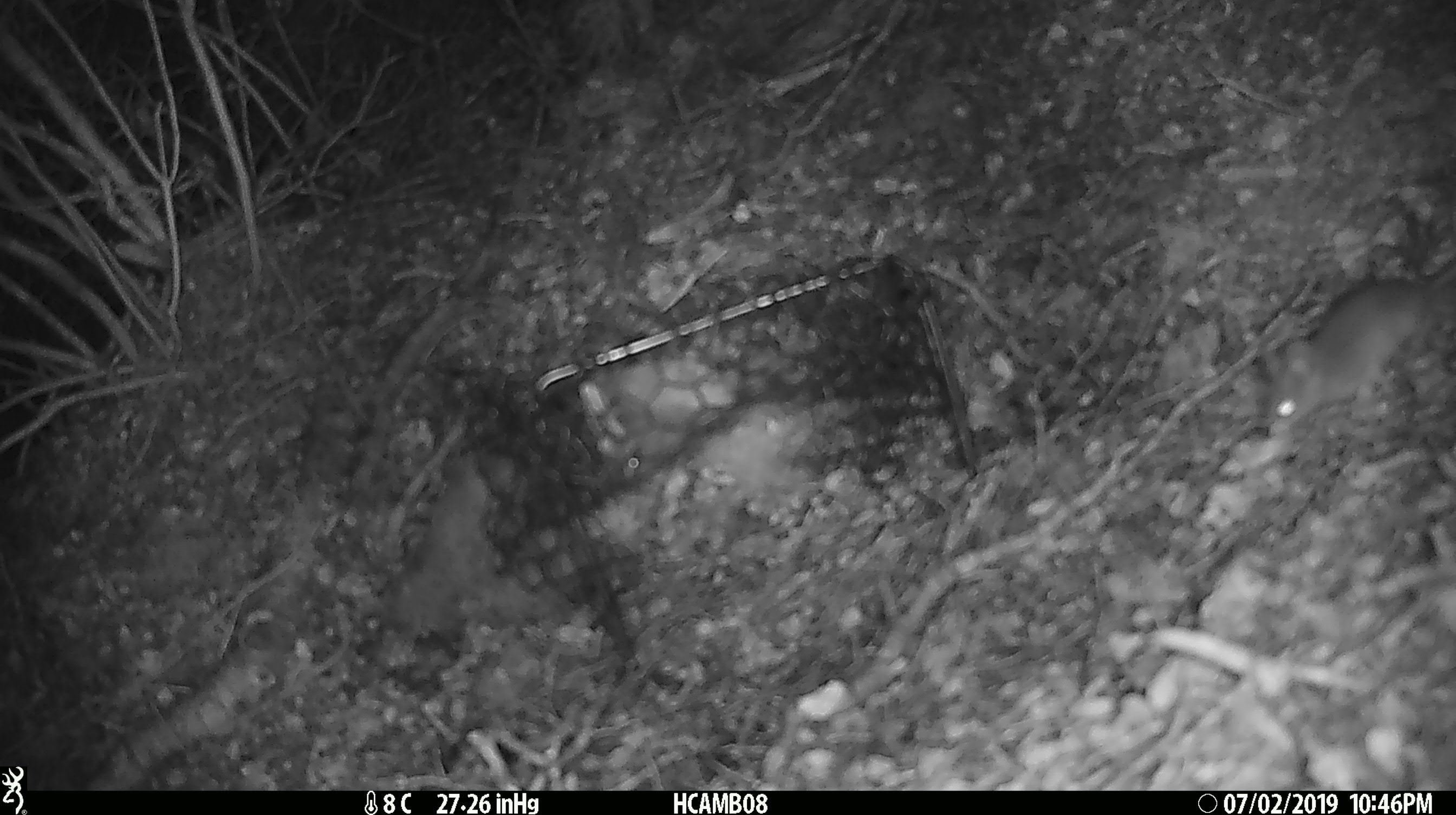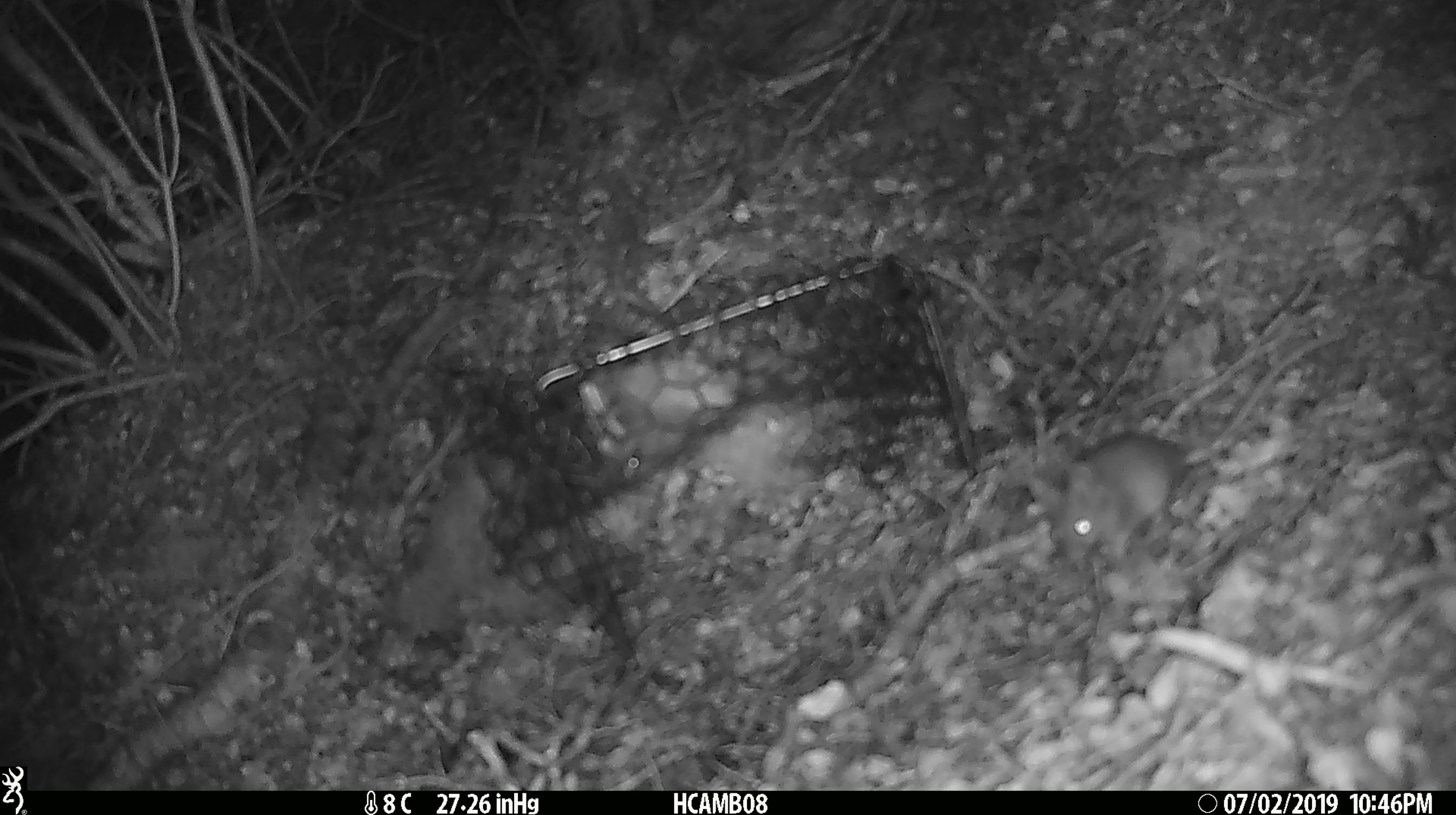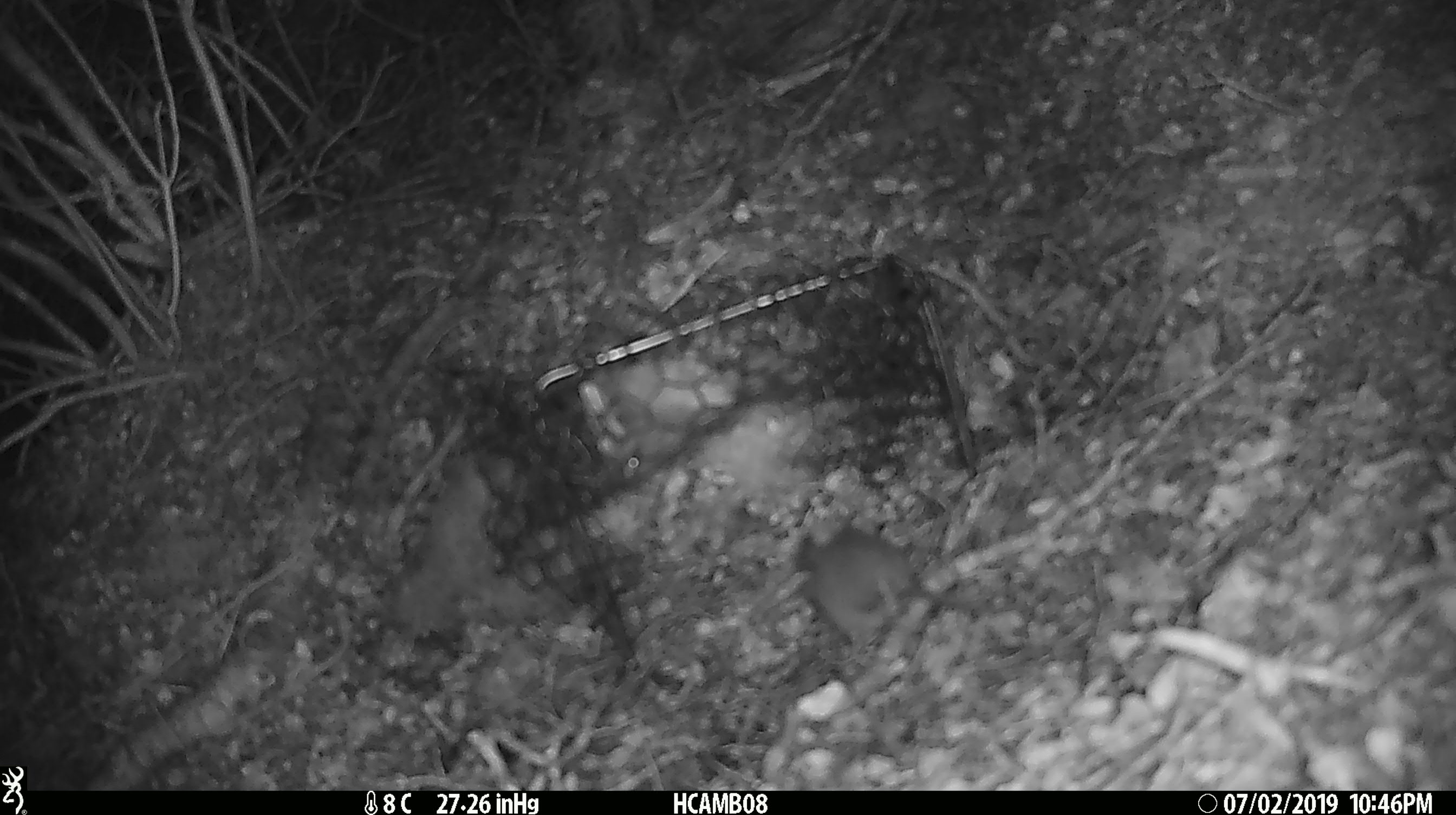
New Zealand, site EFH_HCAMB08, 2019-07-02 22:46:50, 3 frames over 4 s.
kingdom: Animalia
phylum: Chordata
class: Mammalia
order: Rodentia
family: Muridae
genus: Mus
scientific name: Mus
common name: mouse